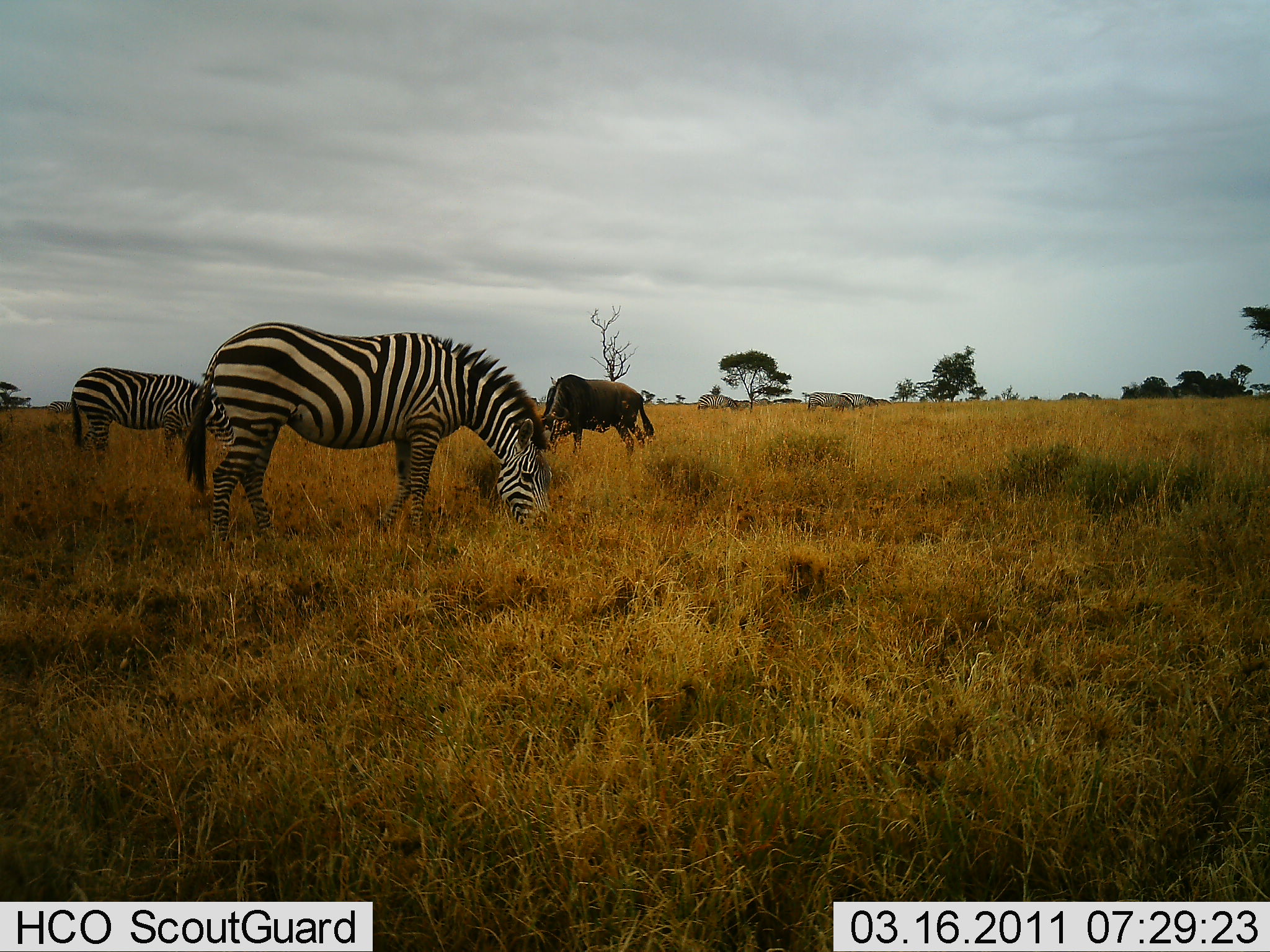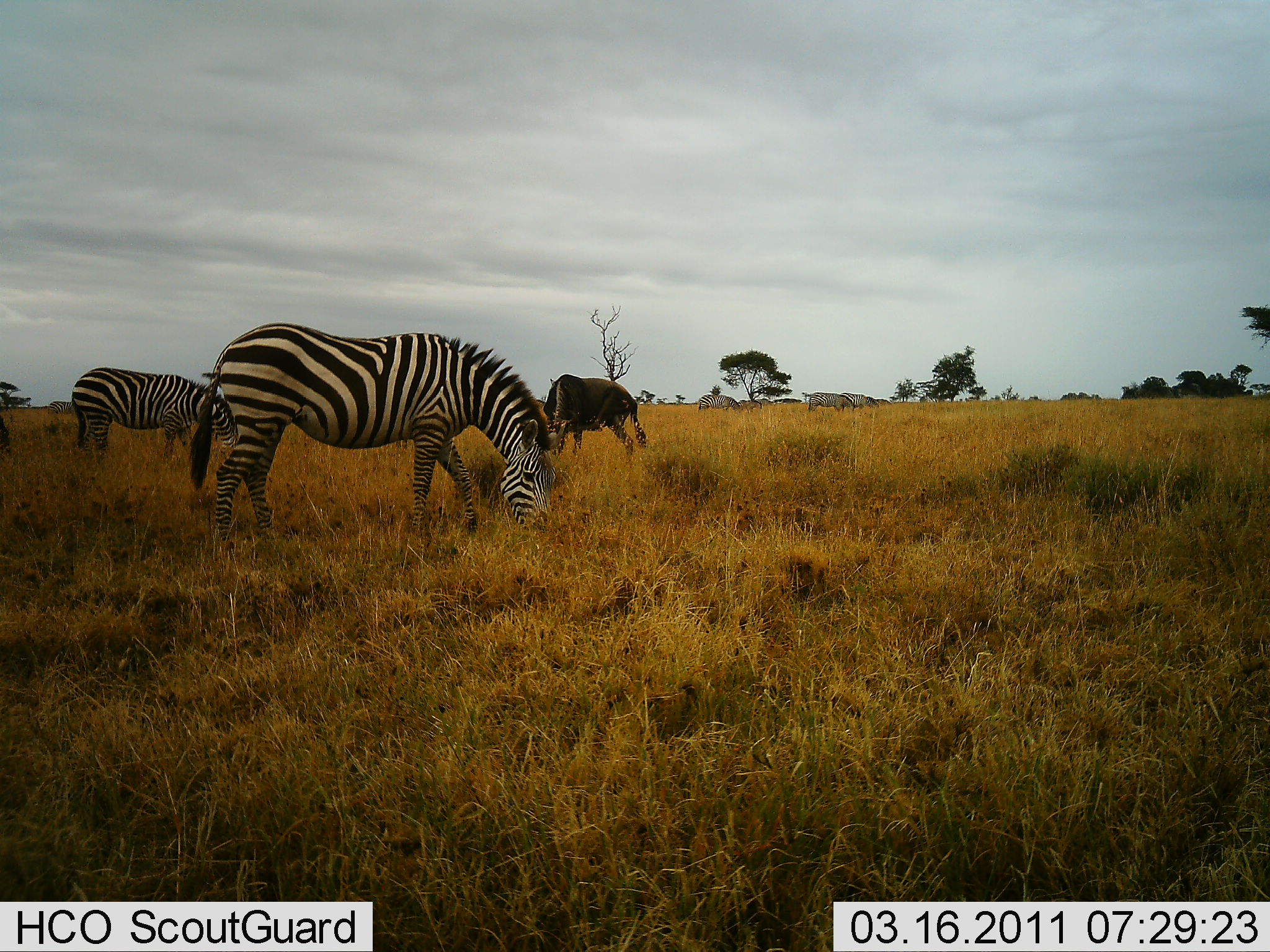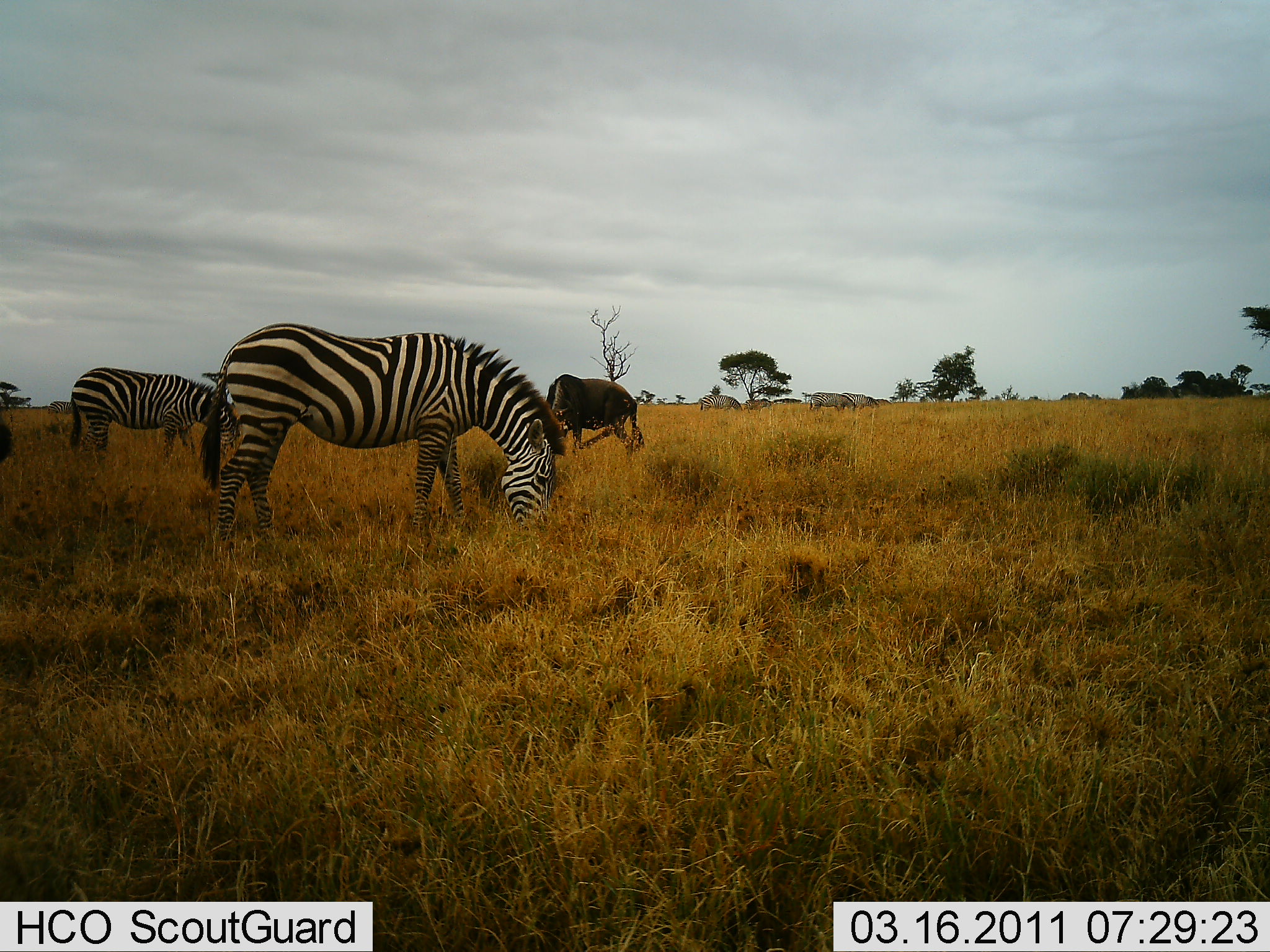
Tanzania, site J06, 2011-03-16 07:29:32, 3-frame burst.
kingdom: Animalia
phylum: Chordata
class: Mammalia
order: Artiodactyla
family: Bovidae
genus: Connochaetes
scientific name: Connochaetes taurinus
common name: blue wildebeest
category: wildebeest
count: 1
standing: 36%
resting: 0%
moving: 9%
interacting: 0%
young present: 0%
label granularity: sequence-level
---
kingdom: Animalia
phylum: Chordata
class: Mammalia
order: Perissodactyla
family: Equidae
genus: Equus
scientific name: Equus quagga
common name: plains zebra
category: zebra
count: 5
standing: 19%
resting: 0%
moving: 6%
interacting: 0%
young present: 0%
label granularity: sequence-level